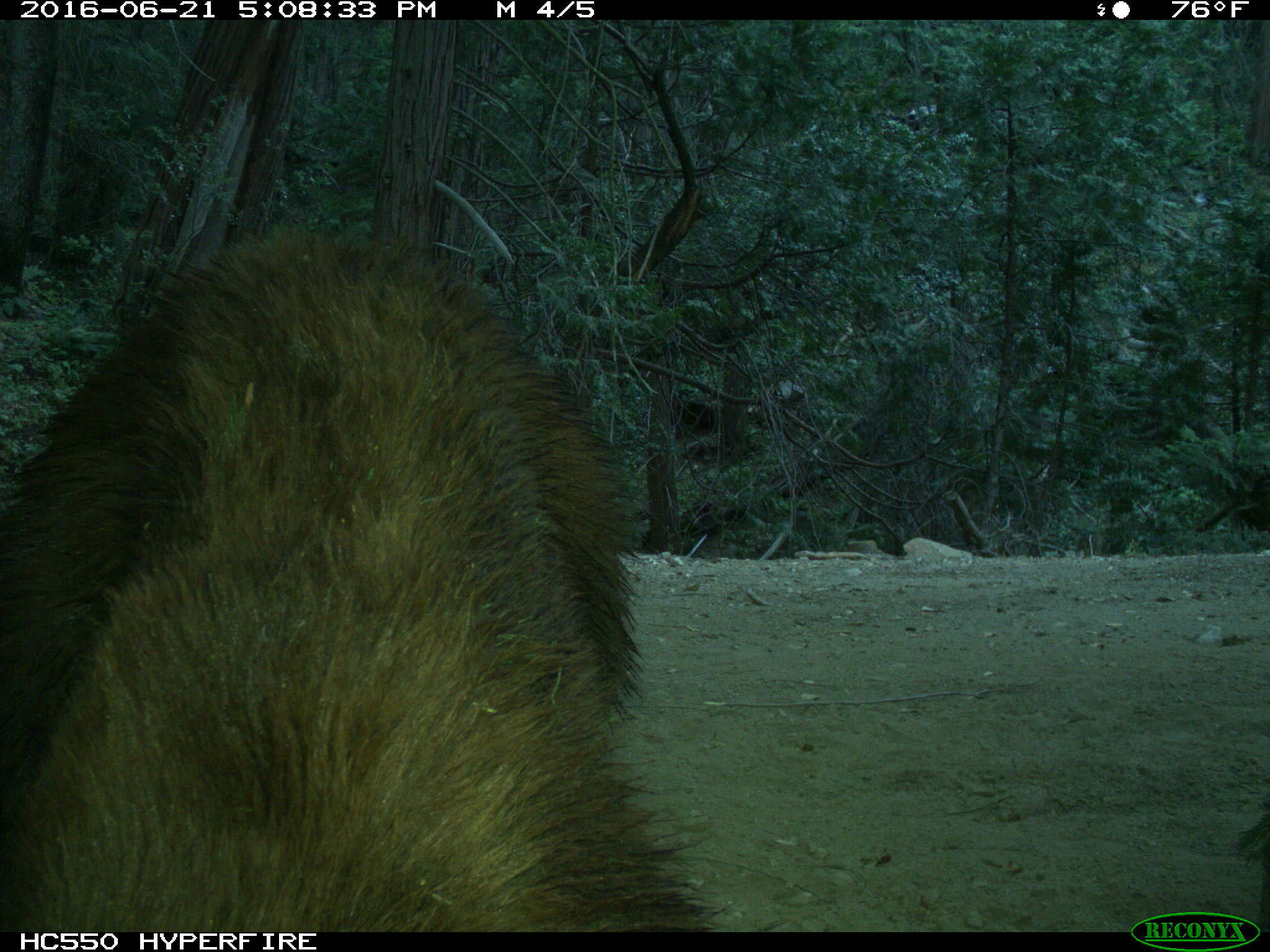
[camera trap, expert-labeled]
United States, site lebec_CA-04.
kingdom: Animalia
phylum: Chordata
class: Mammalia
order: Carnivora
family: Ursidae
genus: Ursus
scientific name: Ursus americanus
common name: american black bear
Ursus americanus (american black bear).